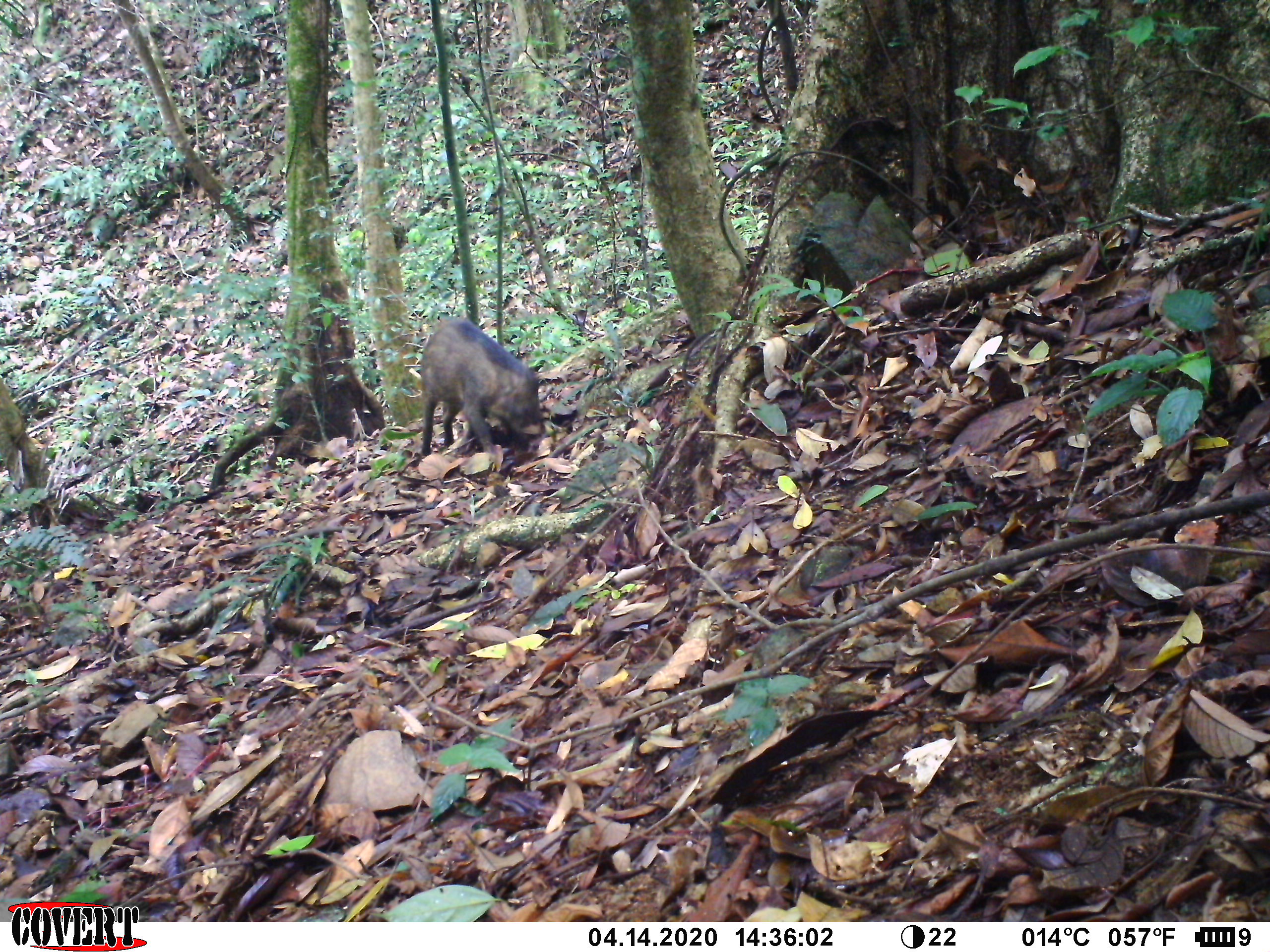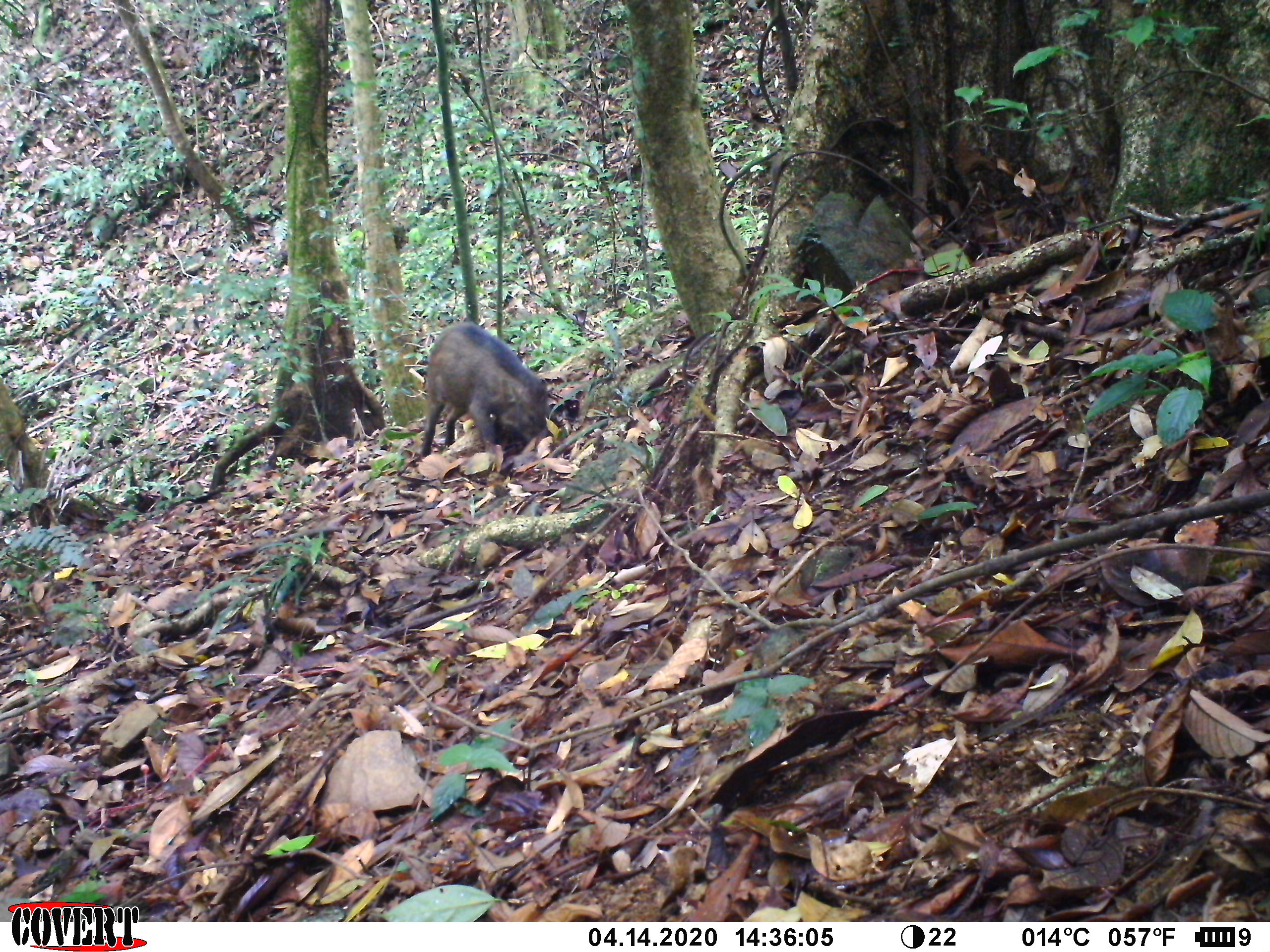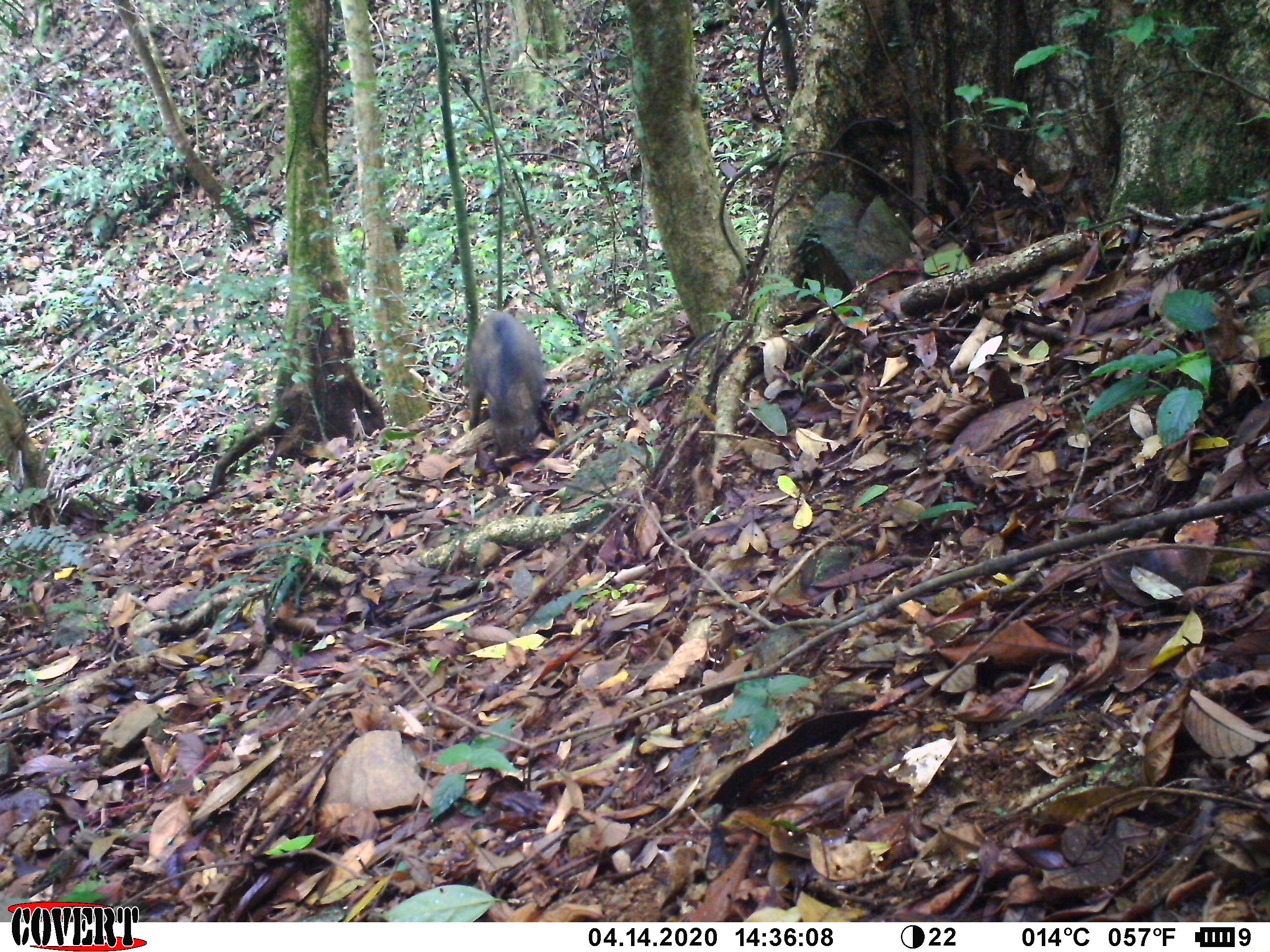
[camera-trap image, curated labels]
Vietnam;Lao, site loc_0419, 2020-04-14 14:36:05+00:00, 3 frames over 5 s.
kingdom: Animalia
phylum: Chordata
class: Mammalia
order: Artiodactyla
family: Suidae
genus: Sus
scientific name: Sus scrofa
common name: eurasian wild pig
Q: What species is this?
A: Eurasian wild pig (Sus scrofa).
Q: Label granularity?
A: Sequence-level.